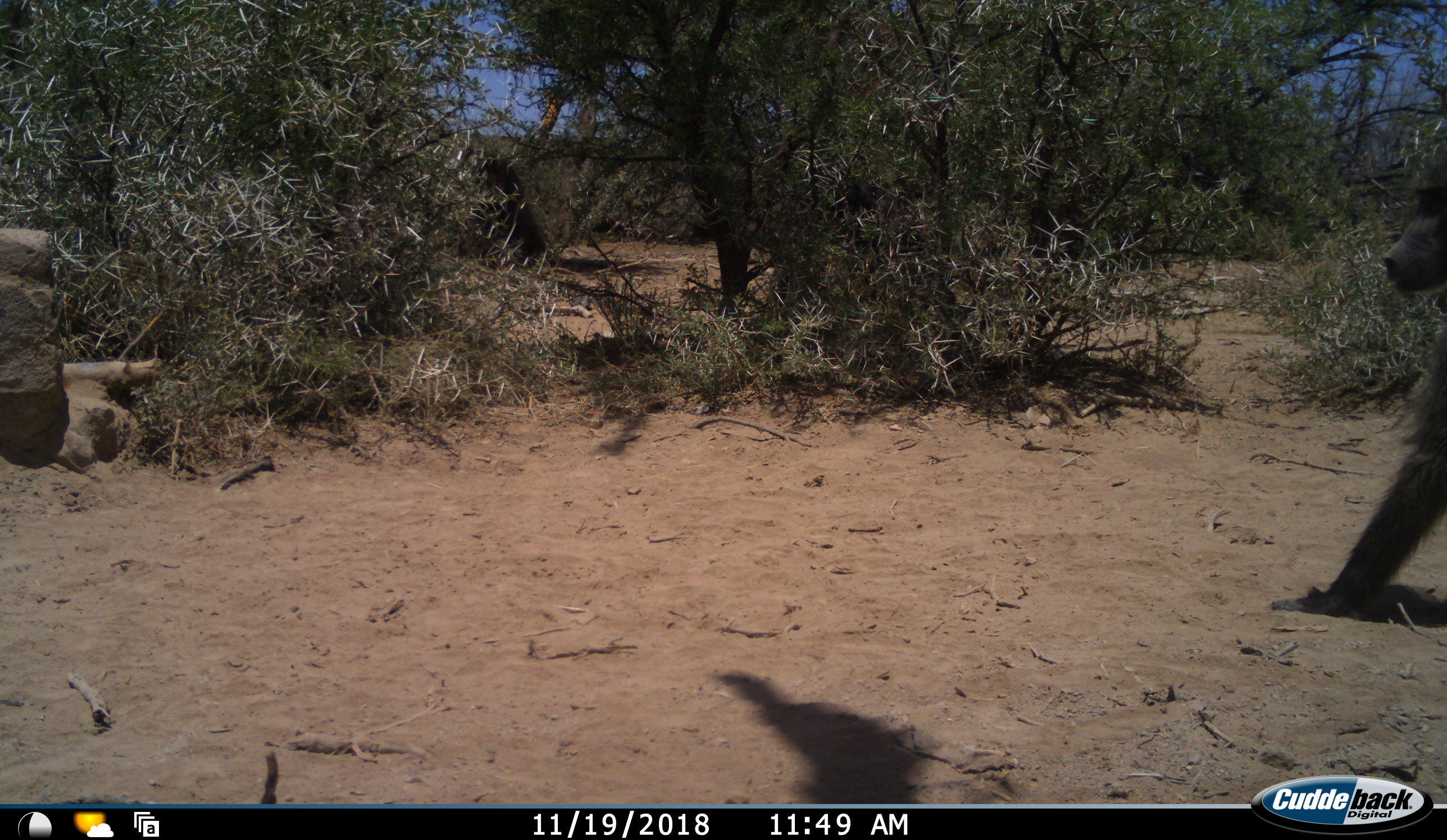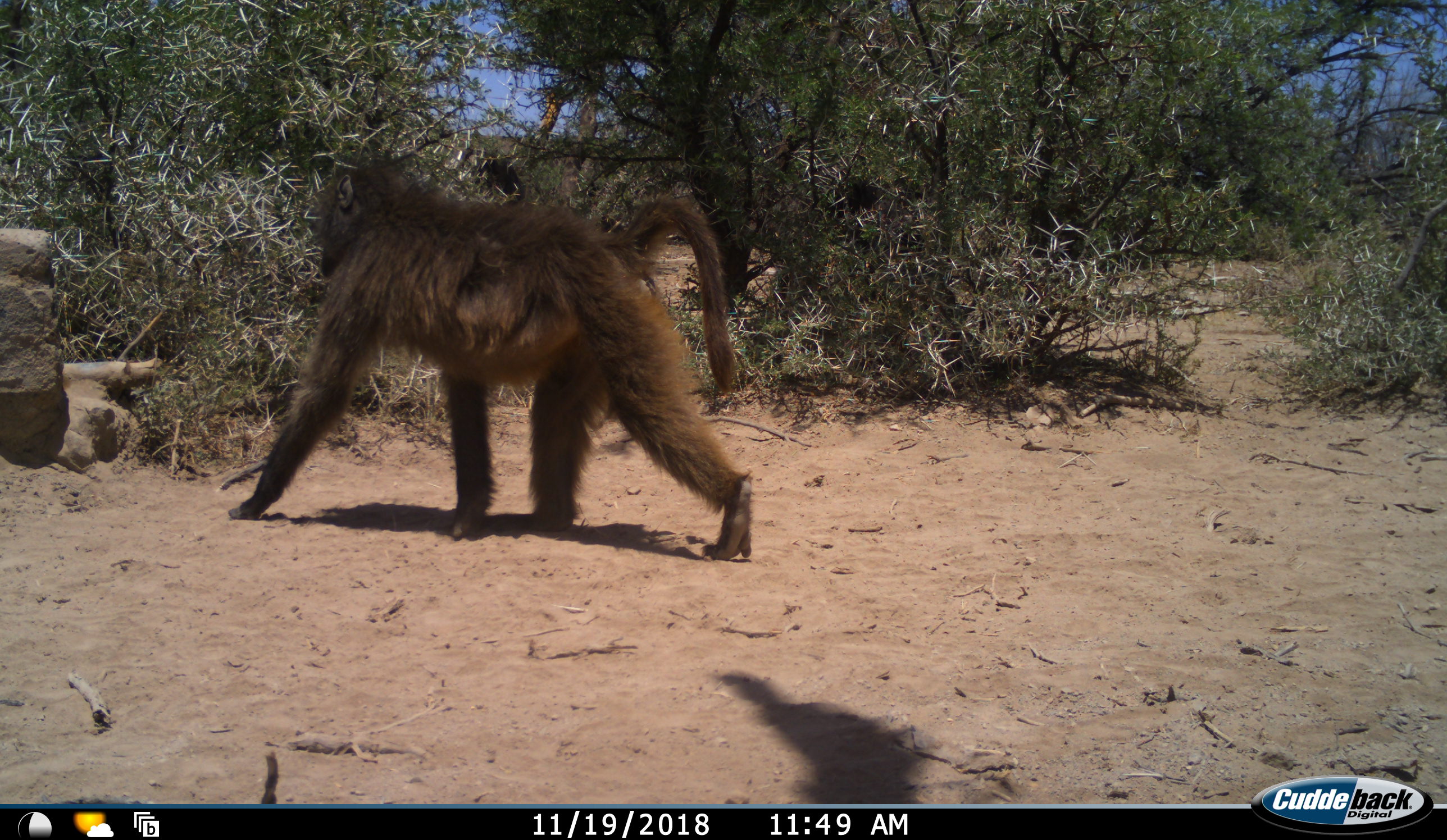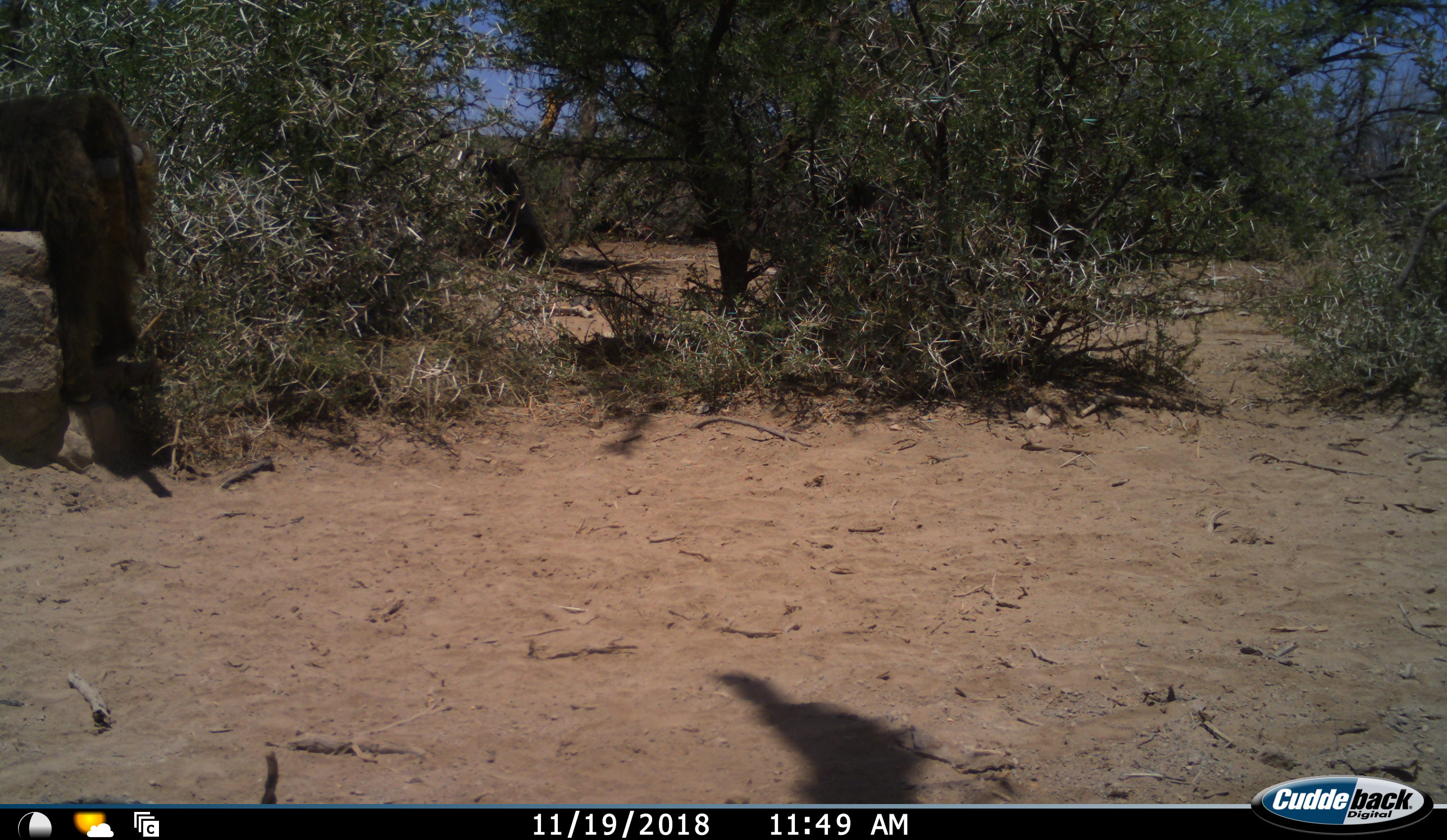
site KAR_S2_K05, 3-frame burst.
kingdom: Animalia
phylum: Chordata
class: Mammalia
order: Primates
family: Cercopithecidae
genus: Papio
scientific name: Papio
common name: baboon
Baboon (Papio), count 1. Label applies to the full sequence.